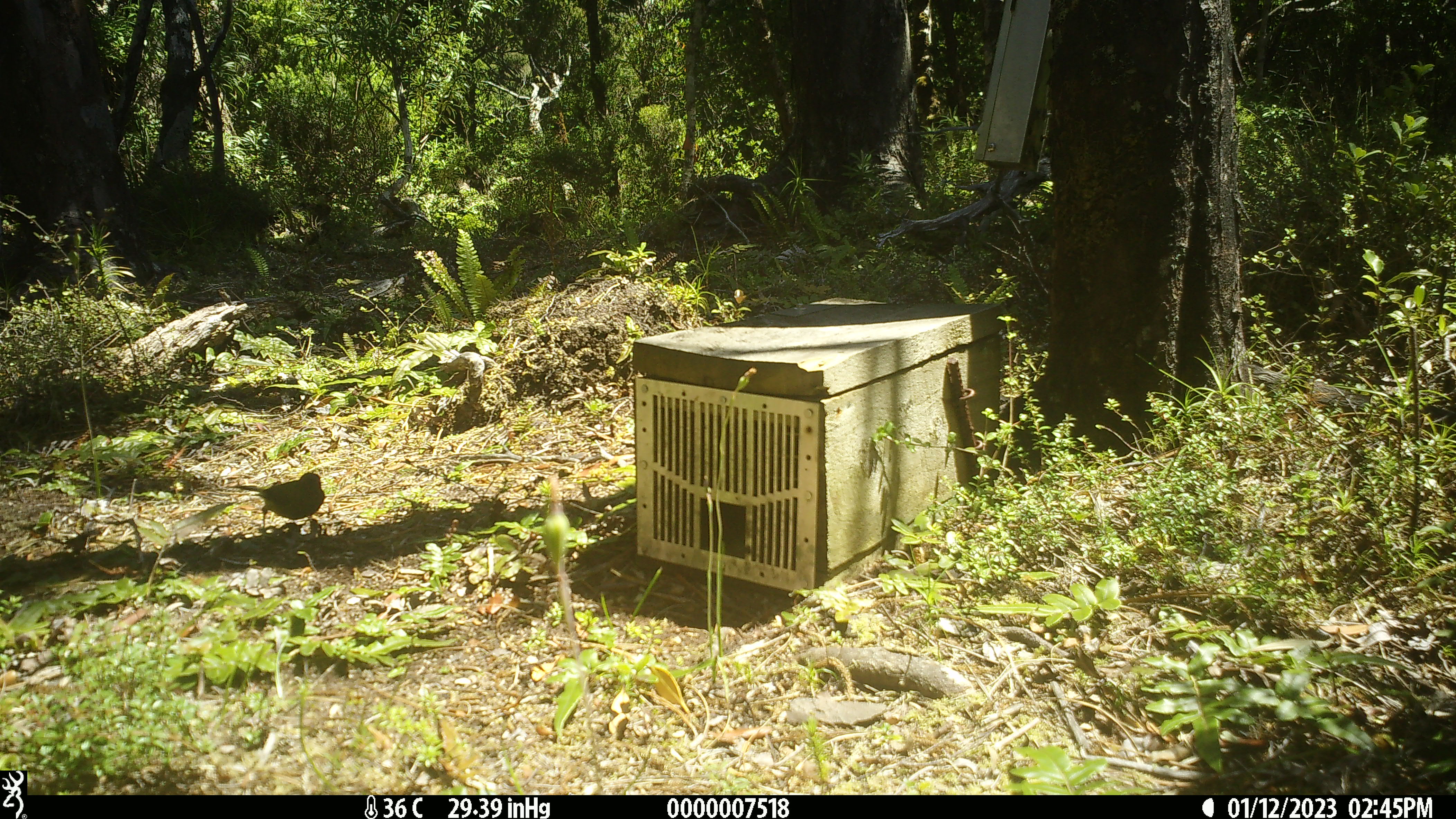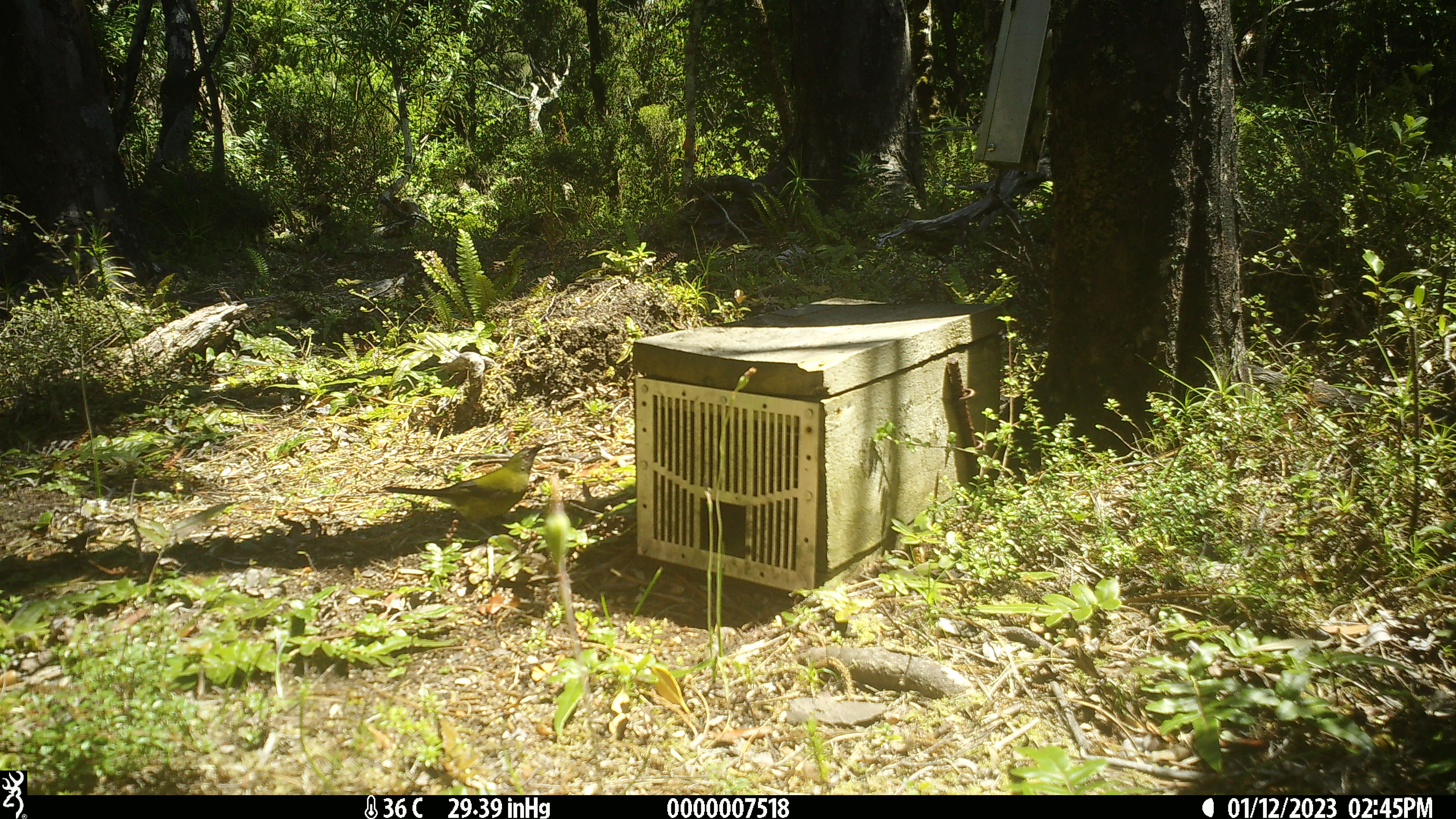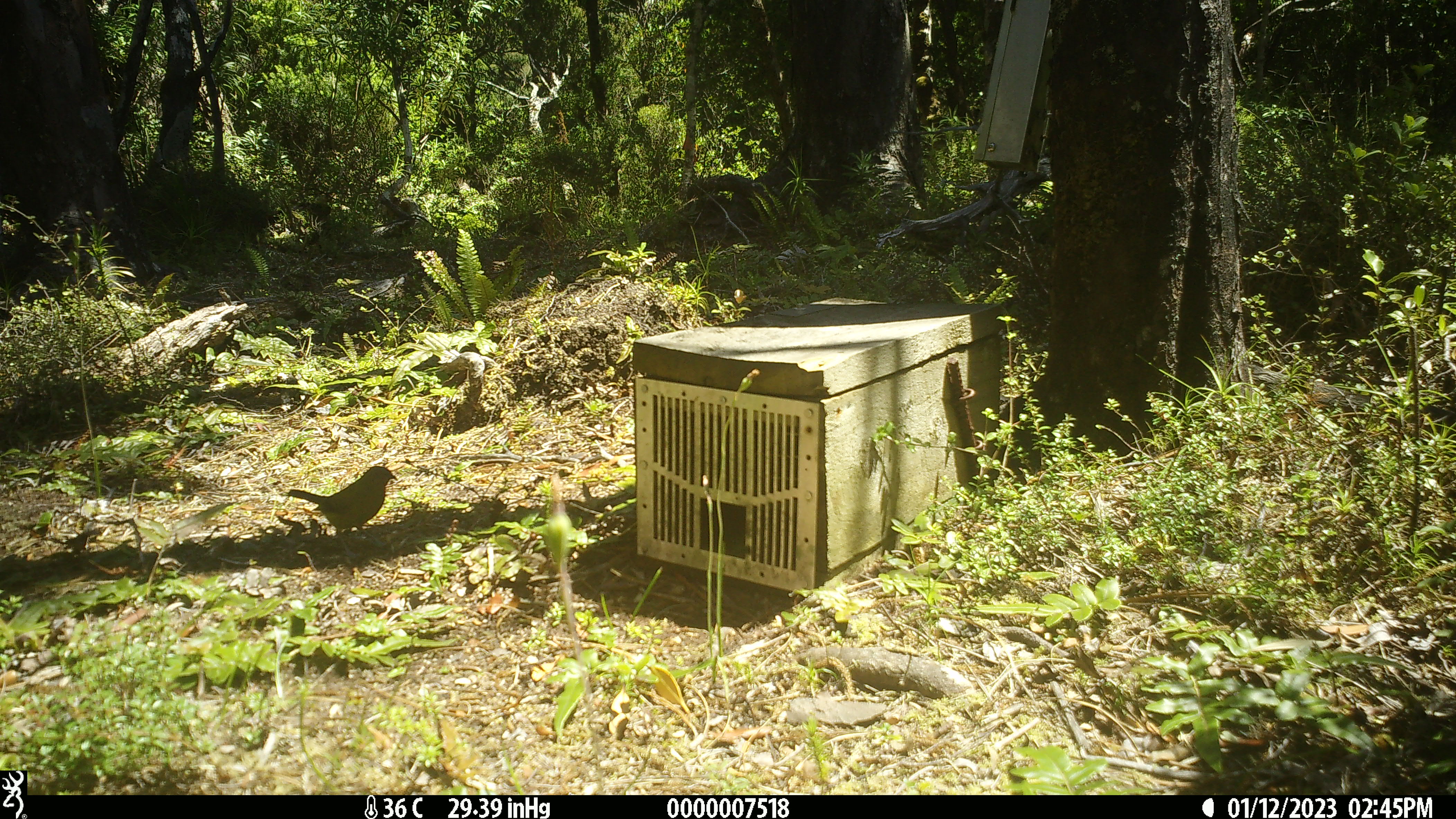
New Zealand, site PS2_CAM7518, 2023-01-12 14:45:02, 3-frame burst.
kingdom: Animalia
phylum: Chordata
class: Aves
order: Passeriformes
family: Meliphagidae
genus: Anthornis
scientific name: Anthornis melanura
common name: new zealand bellbird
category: bellbird